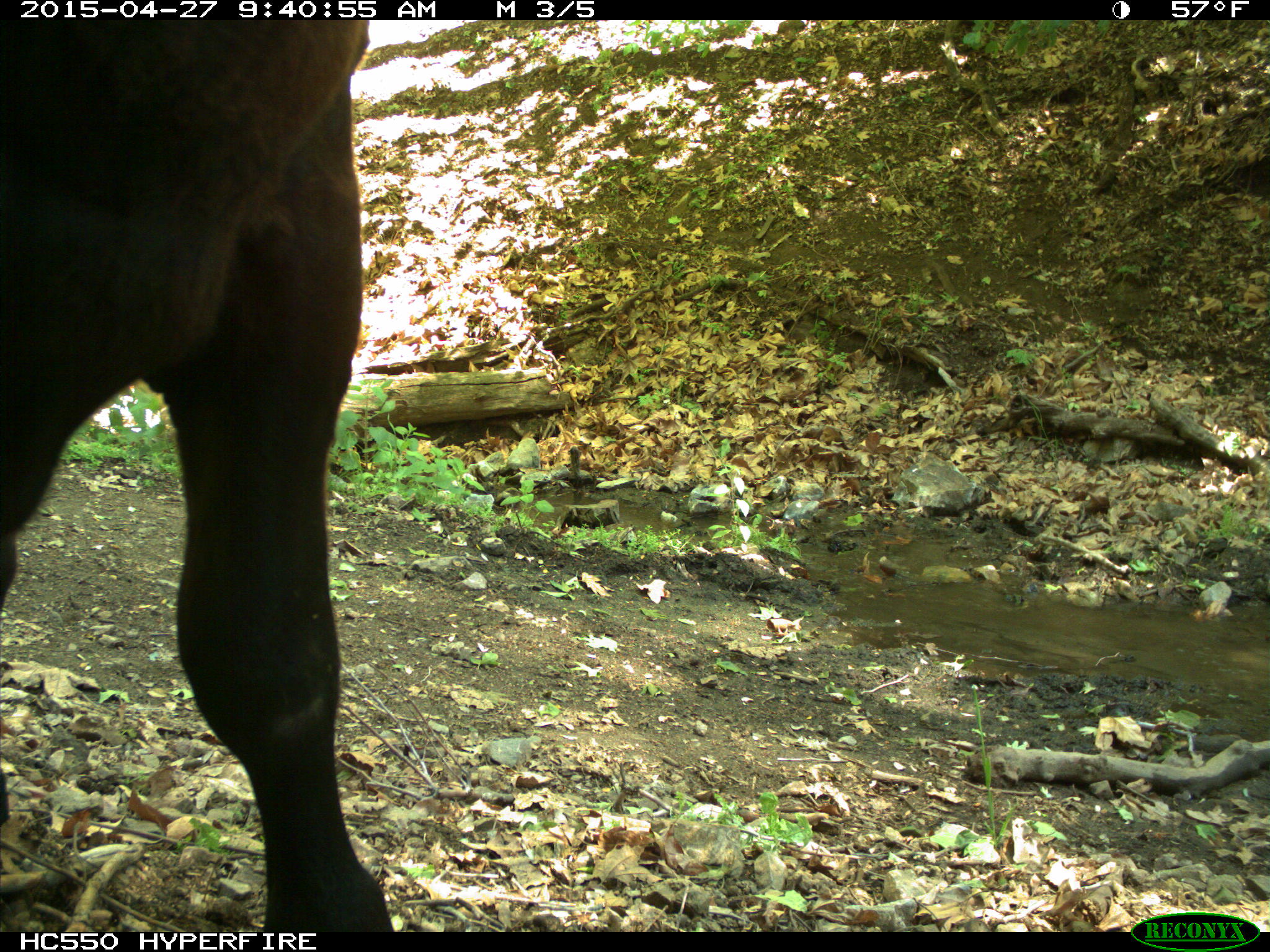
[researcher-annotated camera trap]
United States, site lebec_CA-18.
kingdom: Animalia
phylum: Chordata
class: Mammalia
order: Artiodactyla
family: Bovidae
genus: Bos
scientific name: Bos taurus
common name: domestic cow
Bos taurus (domestic cow).